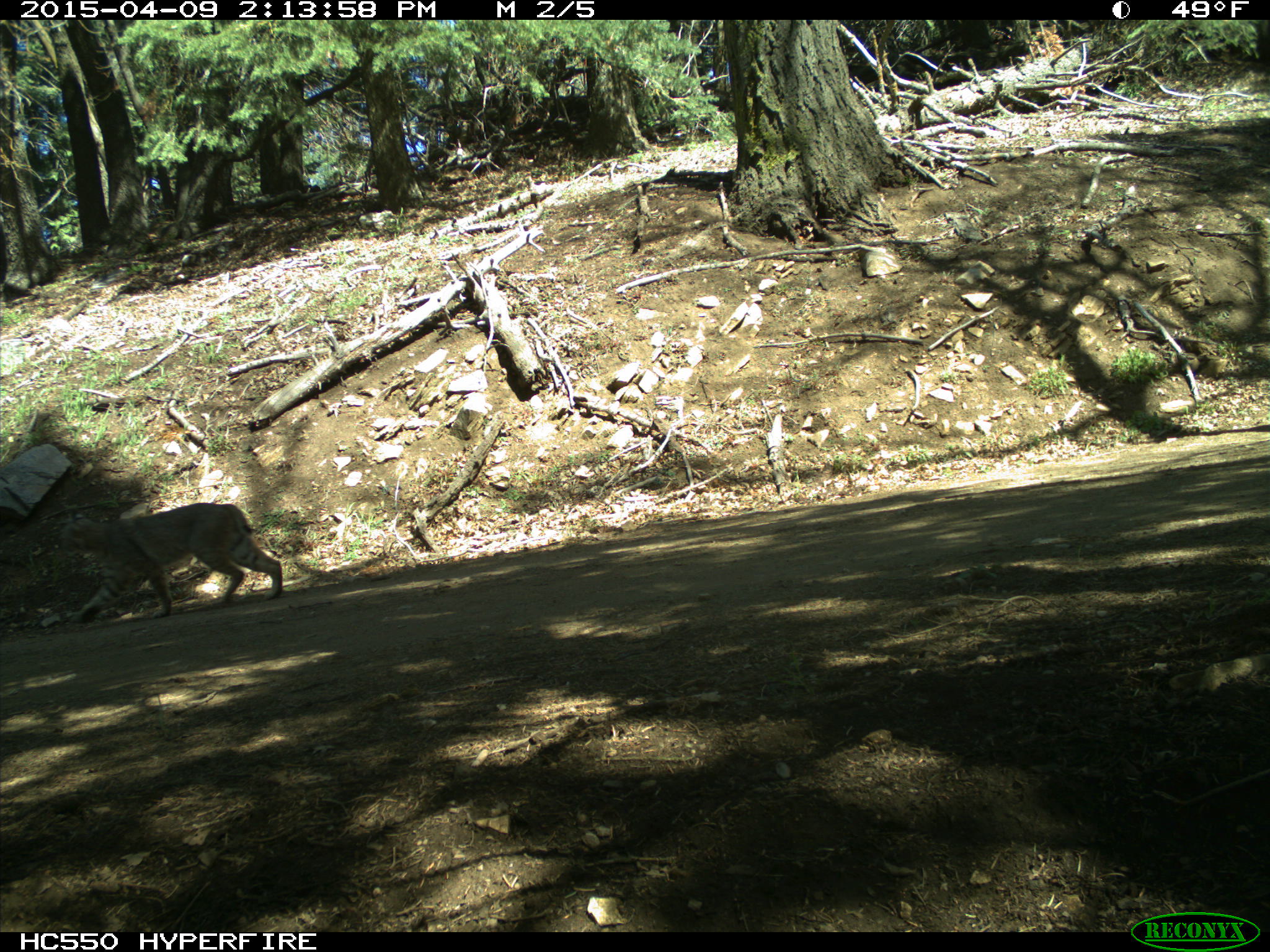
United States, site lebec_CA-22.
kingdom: Animalia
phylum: Chordata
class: Mammalia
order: Carnivora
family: Felidae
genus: Lynx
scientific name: Lynx rufus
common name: bobcat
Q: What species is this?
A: Lynx rufus (bobcat).